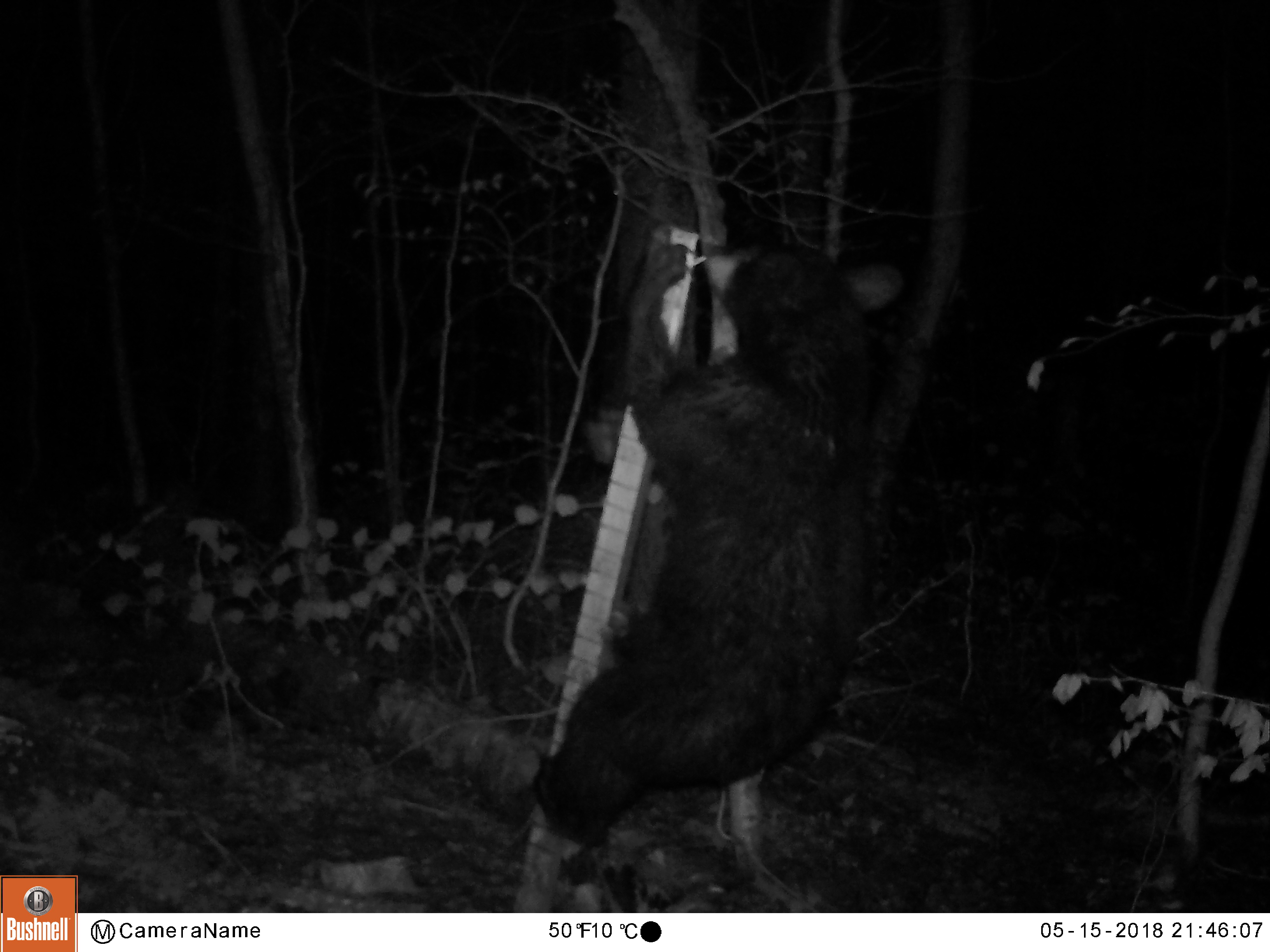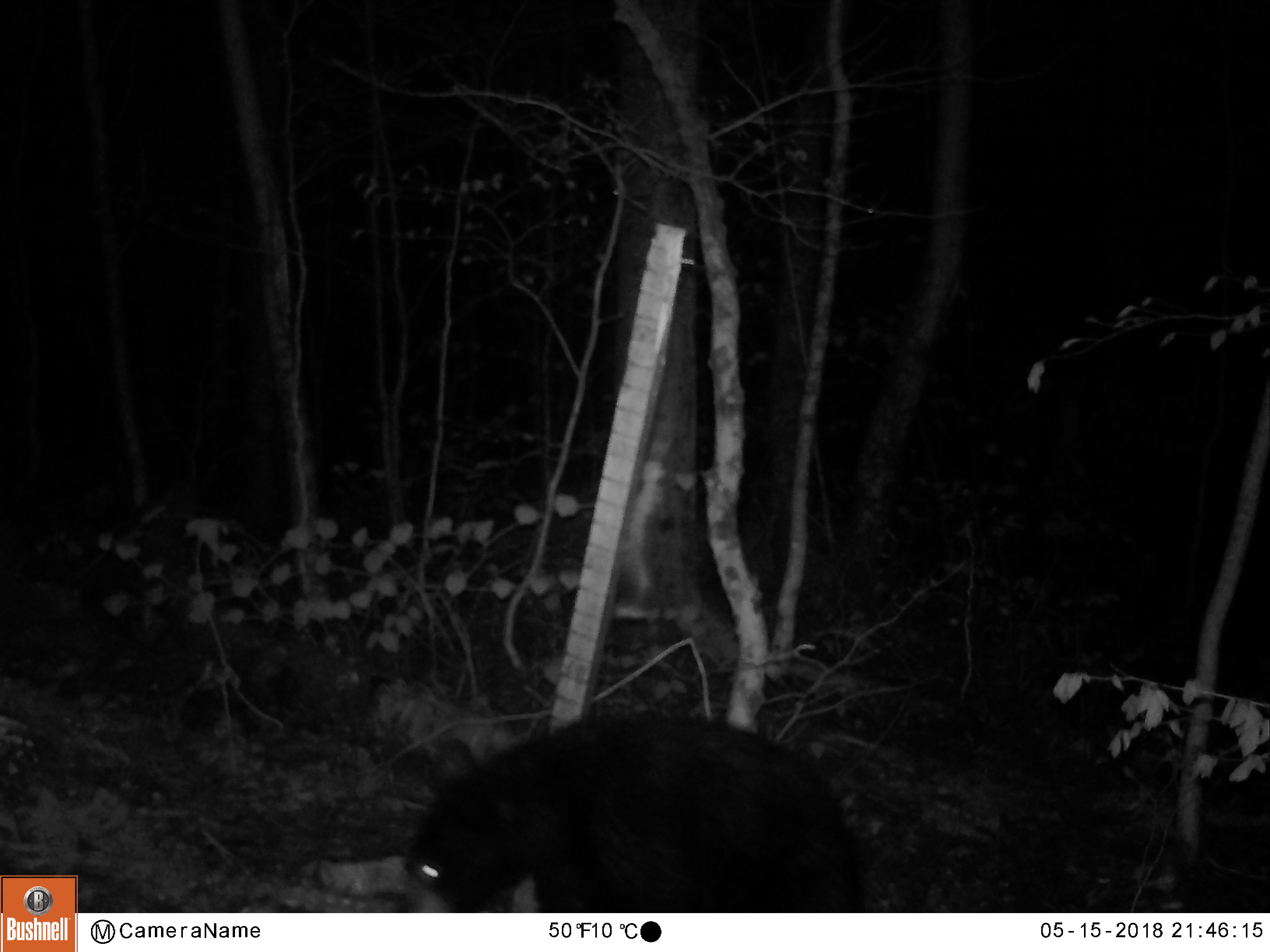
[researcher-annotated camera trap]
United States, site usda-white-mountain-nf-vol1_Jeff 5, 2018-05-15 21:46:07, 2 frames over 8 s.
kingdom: Animalia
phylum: Chordata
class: Mammalia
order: Carnivora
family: Ursidae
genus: Ursus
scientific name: Ursus americanus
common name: black bear